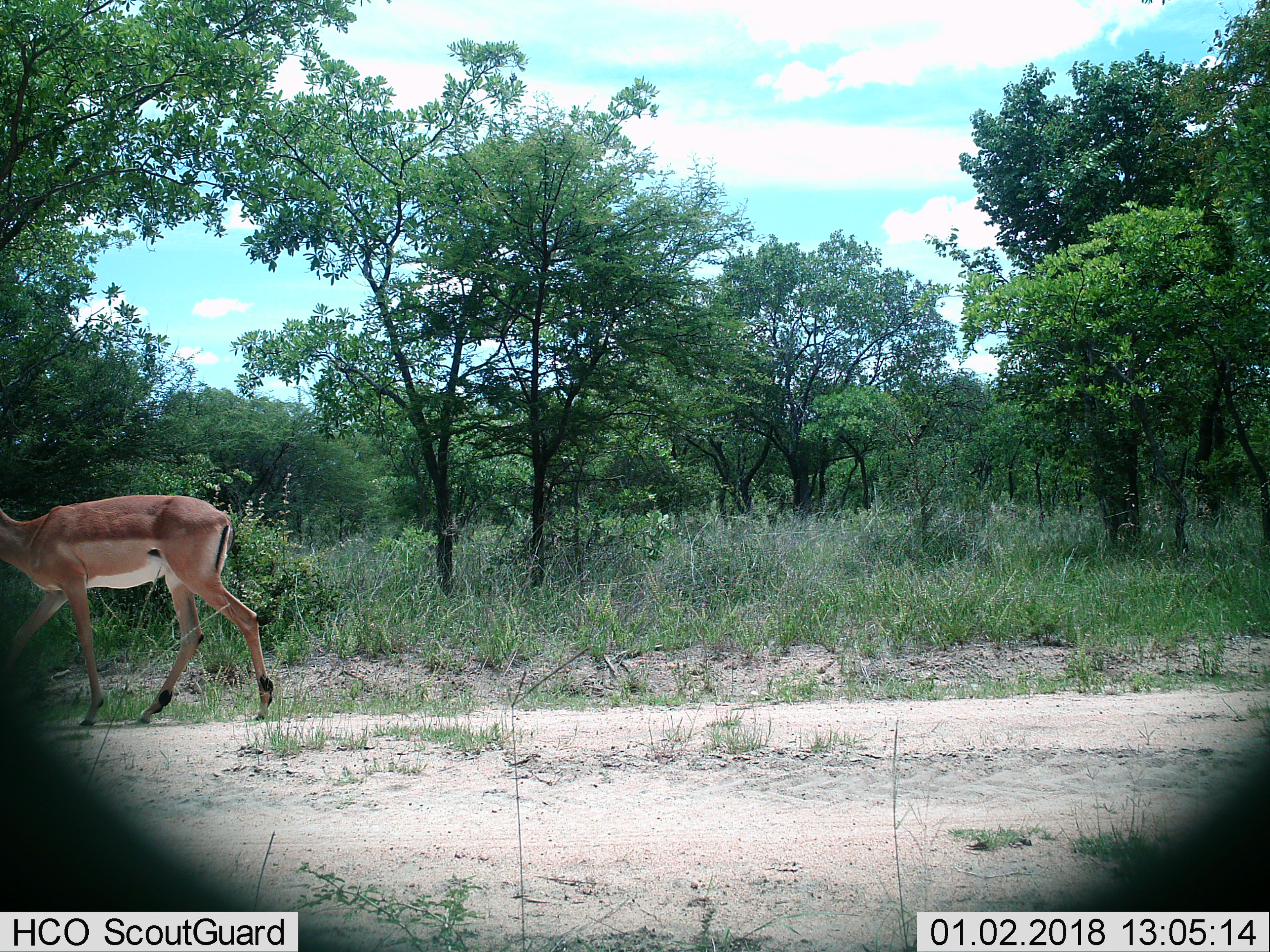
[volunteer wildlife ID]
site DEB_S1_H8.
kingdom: Animalia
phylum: Chordata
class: Mammalia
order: Artiodactyla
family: Bovidae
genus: Aepyceros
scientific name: Aepyceros melampus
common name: impala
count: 1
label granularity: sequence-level